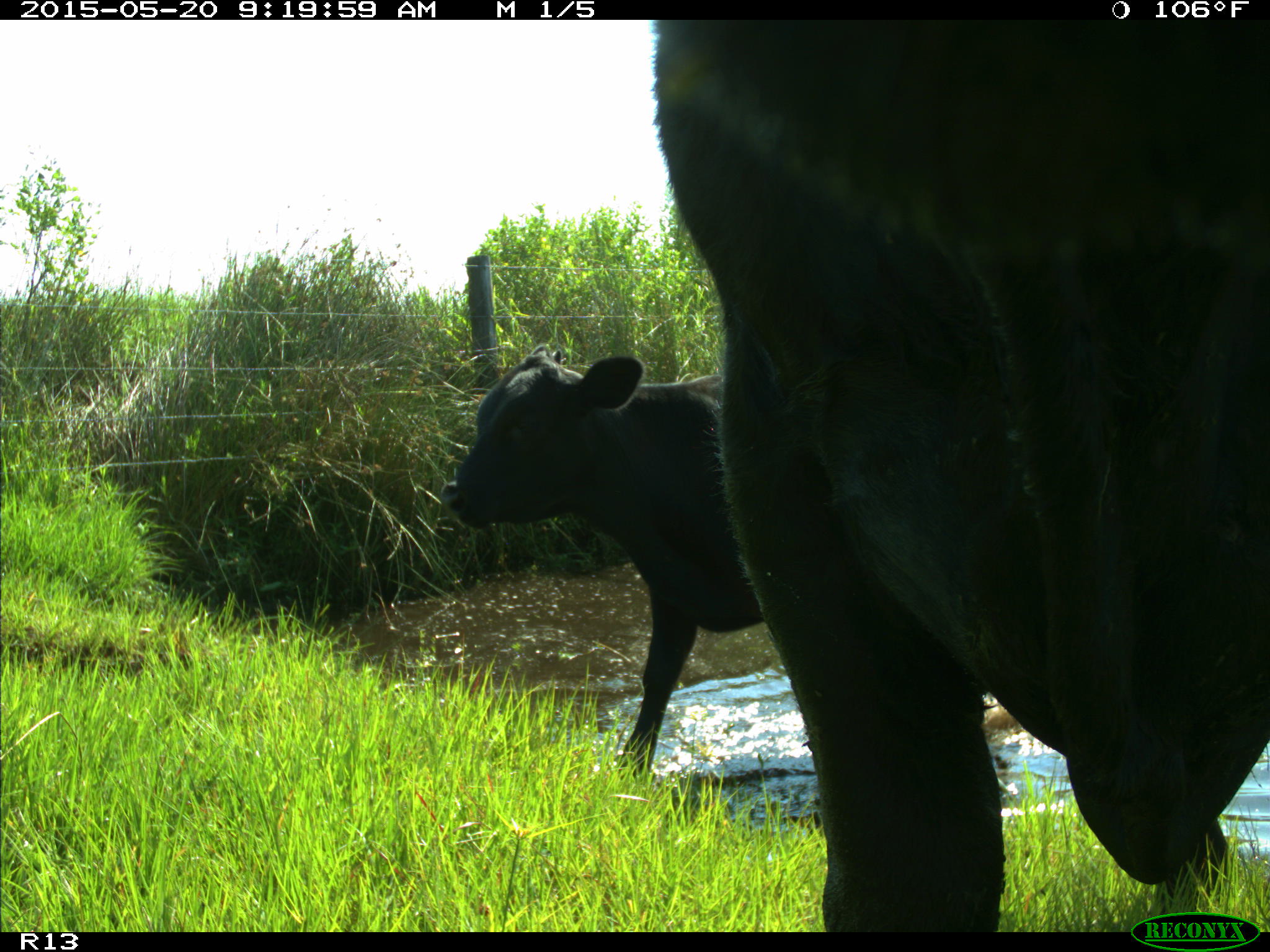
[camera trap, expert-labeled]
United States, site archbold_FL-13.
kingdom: Animalia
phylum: Chordata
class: Mammalia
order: Artiodactyla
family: Bovidae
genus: Bos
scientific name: Bos taurus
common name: domestic cow